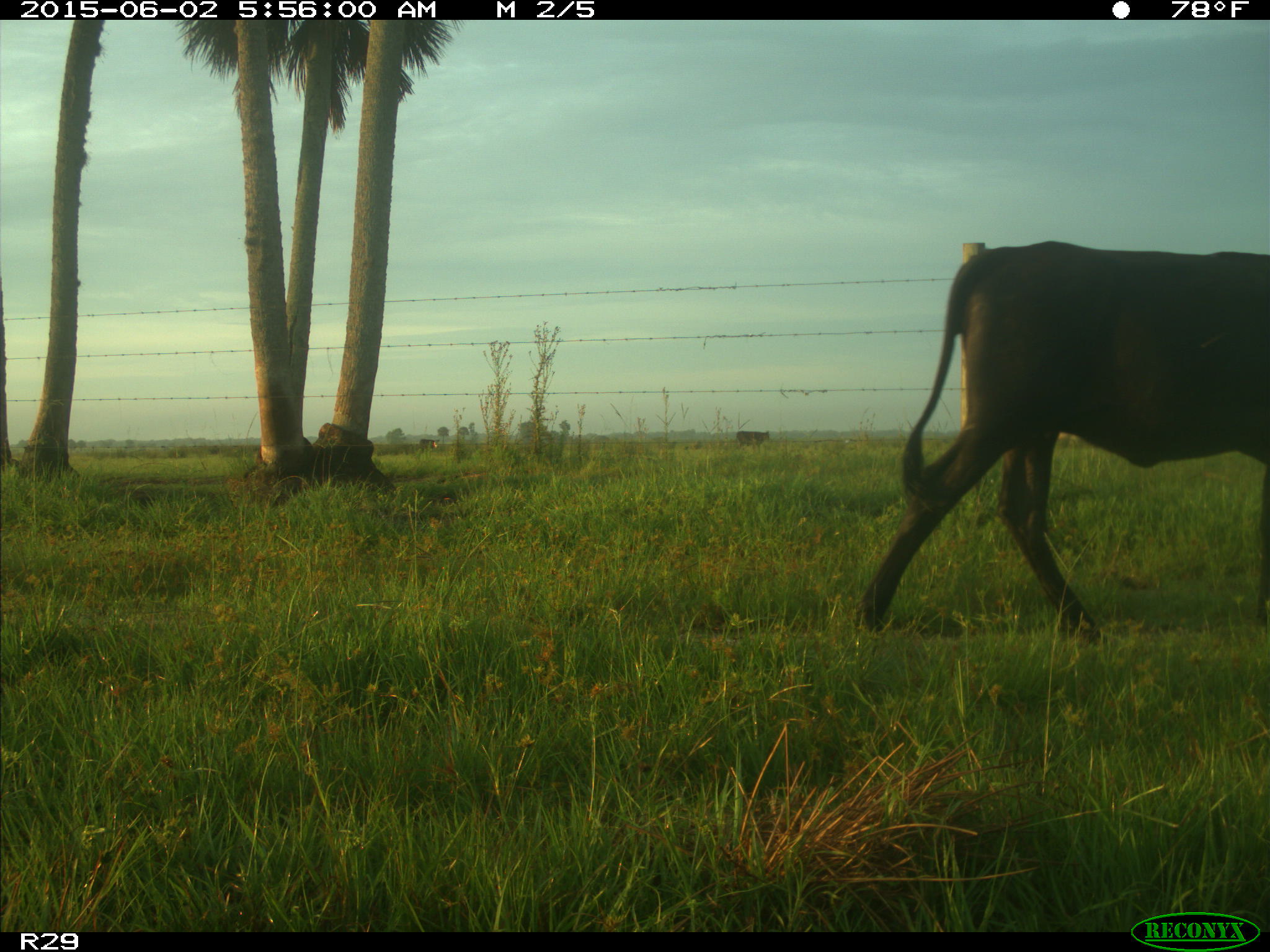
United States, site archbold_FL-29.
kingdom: Animalia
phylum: Chordata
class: Mammalia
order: Artiodactyla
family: Bovidae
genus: Bos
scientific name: Bos taurus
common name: domestic cow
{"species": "Bos taurus (domestic cow)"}